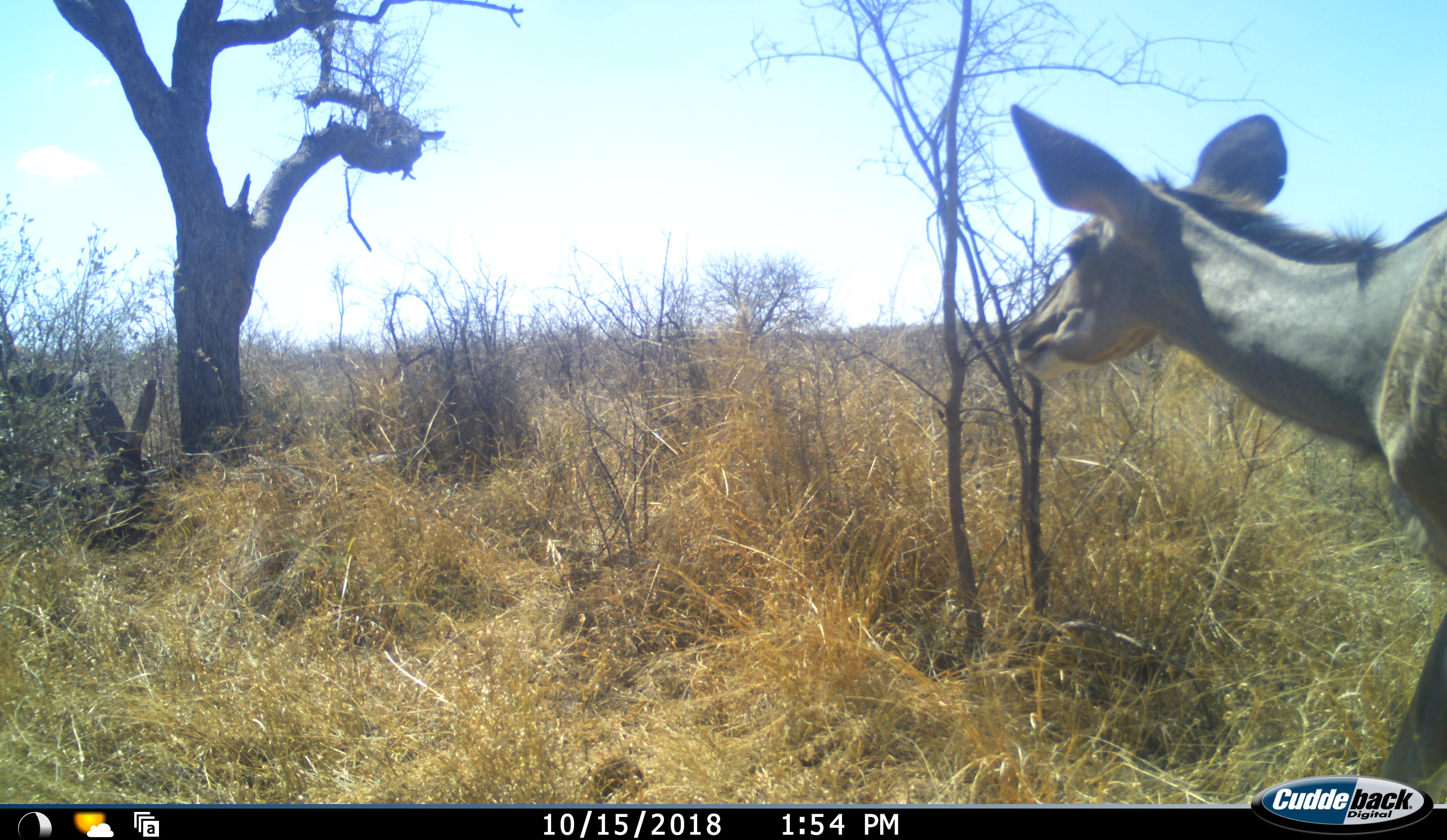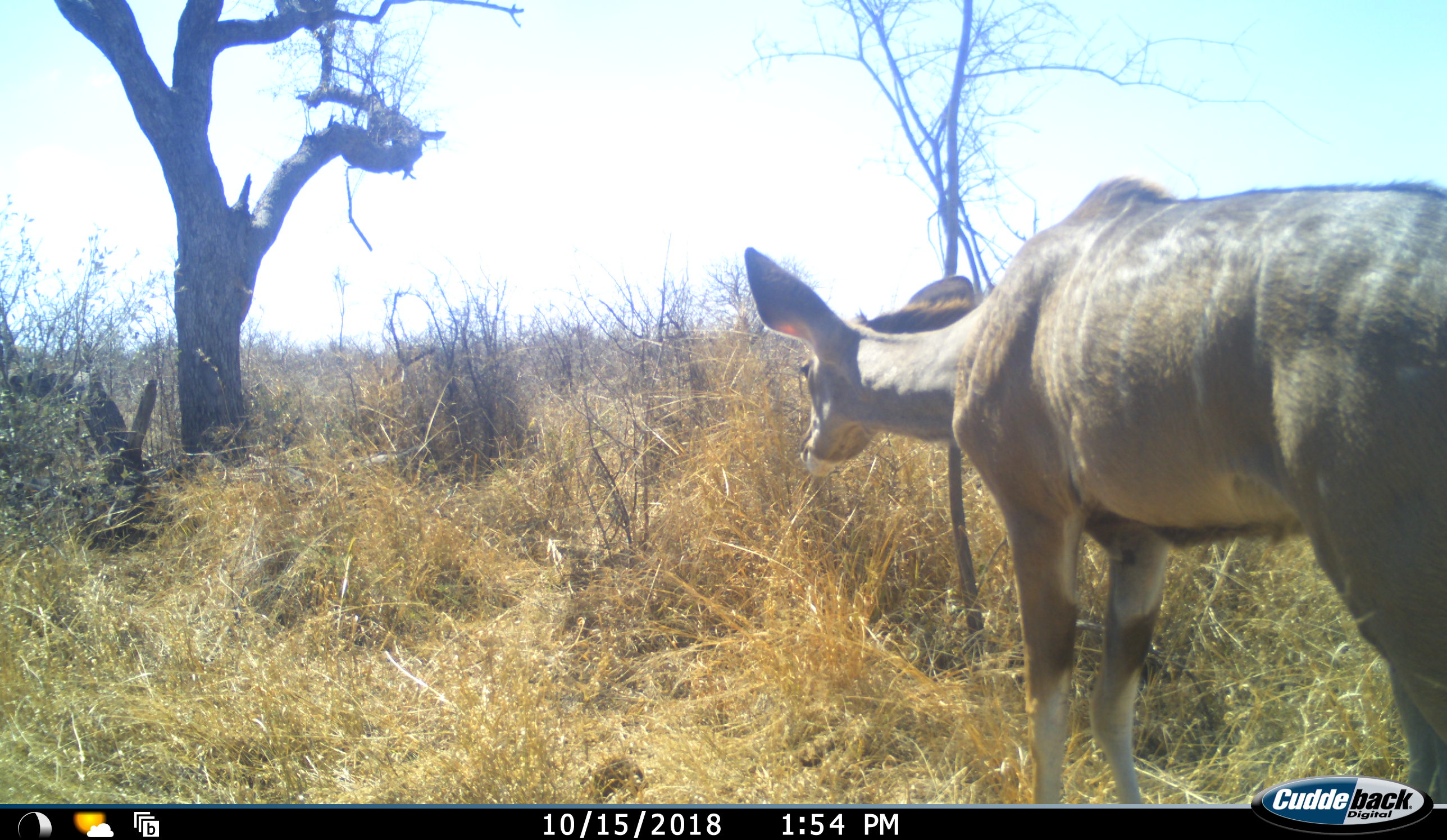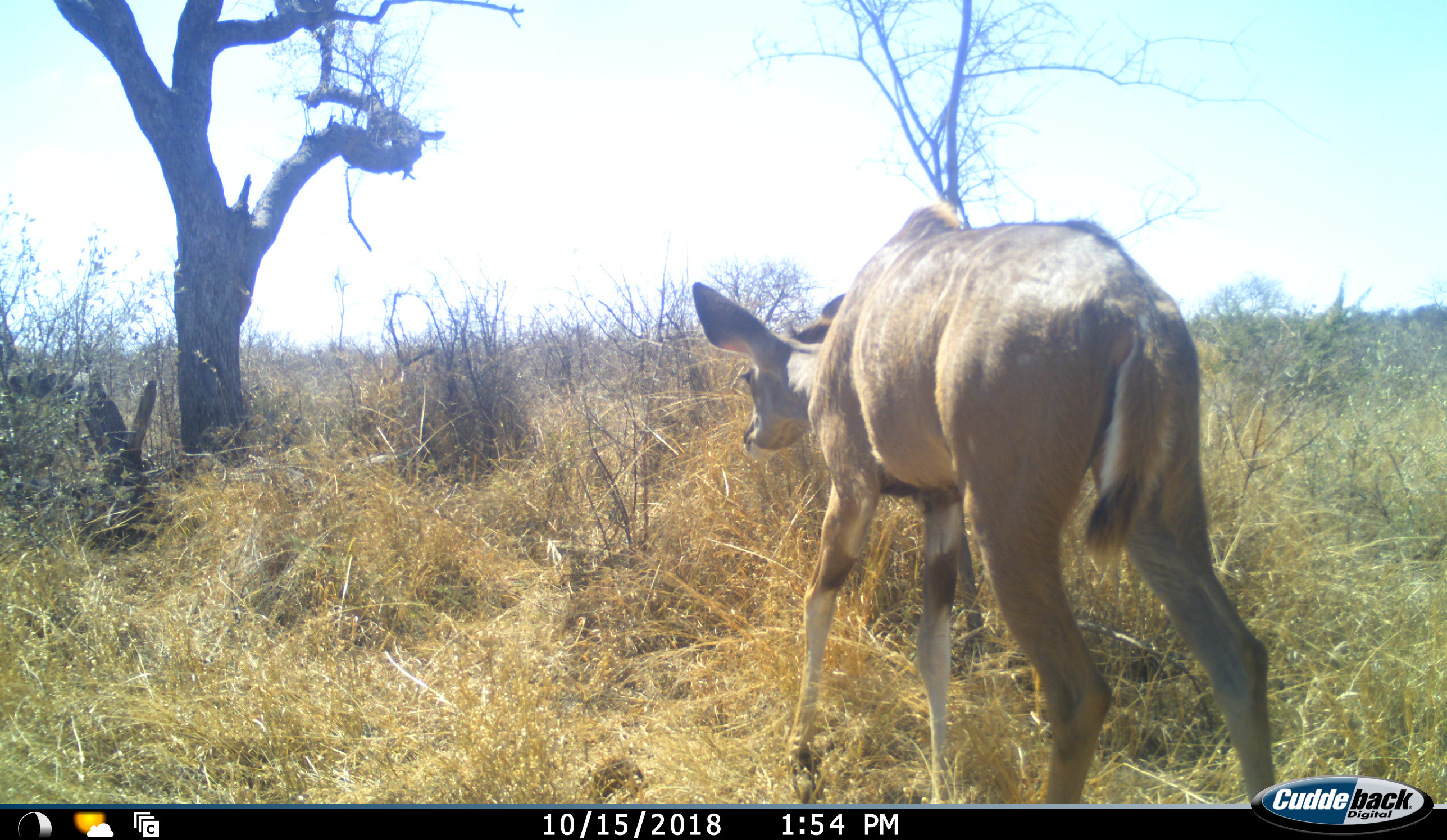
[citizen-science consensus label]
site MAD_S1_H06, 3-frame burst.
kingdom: Animalia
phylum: Chordata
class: Mammalia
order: Artiodactyla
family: Bovidae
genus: Tragelaphus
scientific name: Tragelaphus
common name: kudu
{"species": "kudu (Tragelaphus)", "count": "1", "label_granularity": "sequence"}